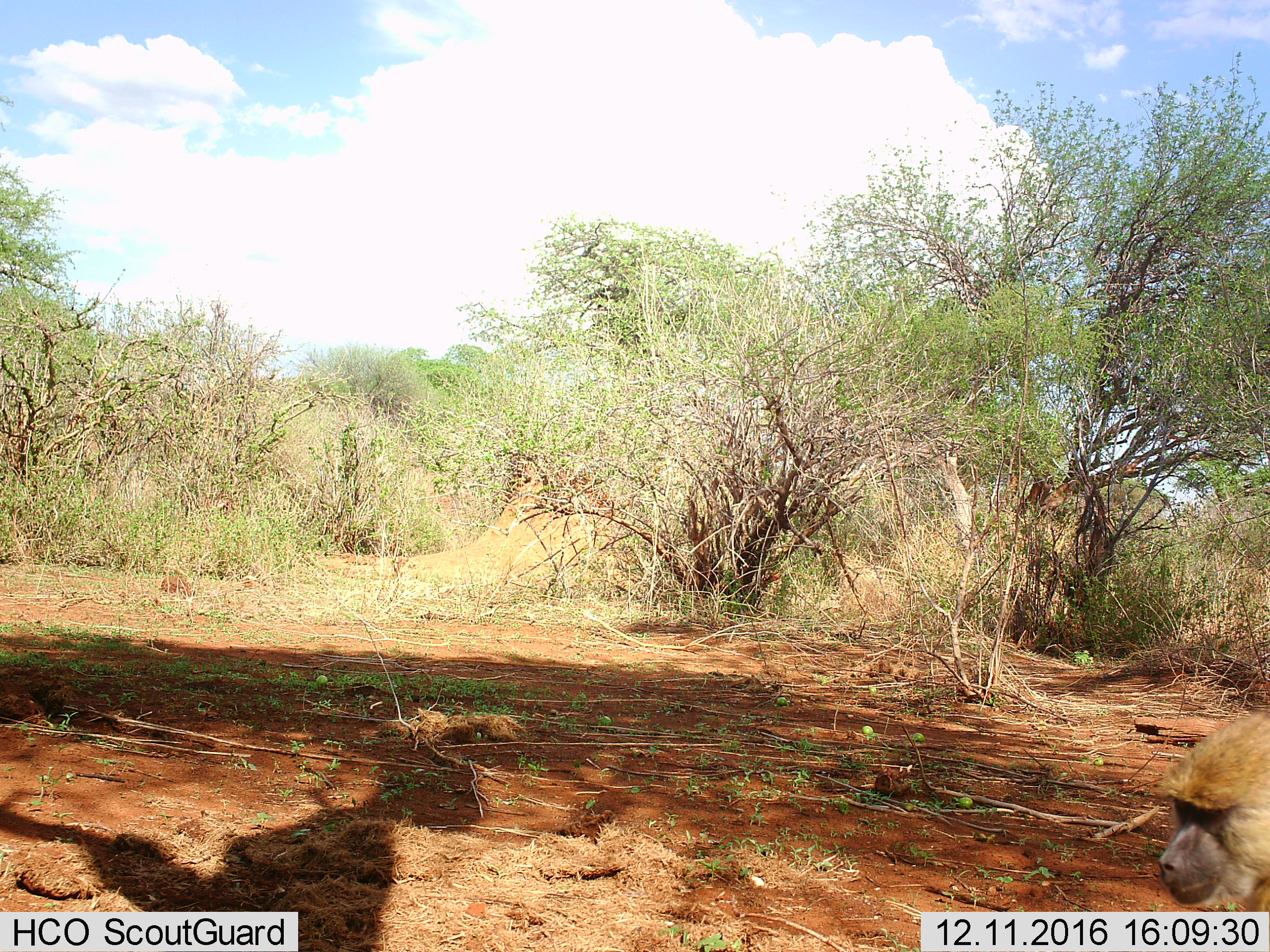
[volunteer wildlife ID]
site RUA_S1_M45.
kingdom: Animalia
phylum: Chordata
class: Mammalia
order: Primates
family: Cercopithecidae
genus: Papio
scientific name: Papio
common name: baboon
Baboon (Papio), count 1. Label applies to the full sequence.